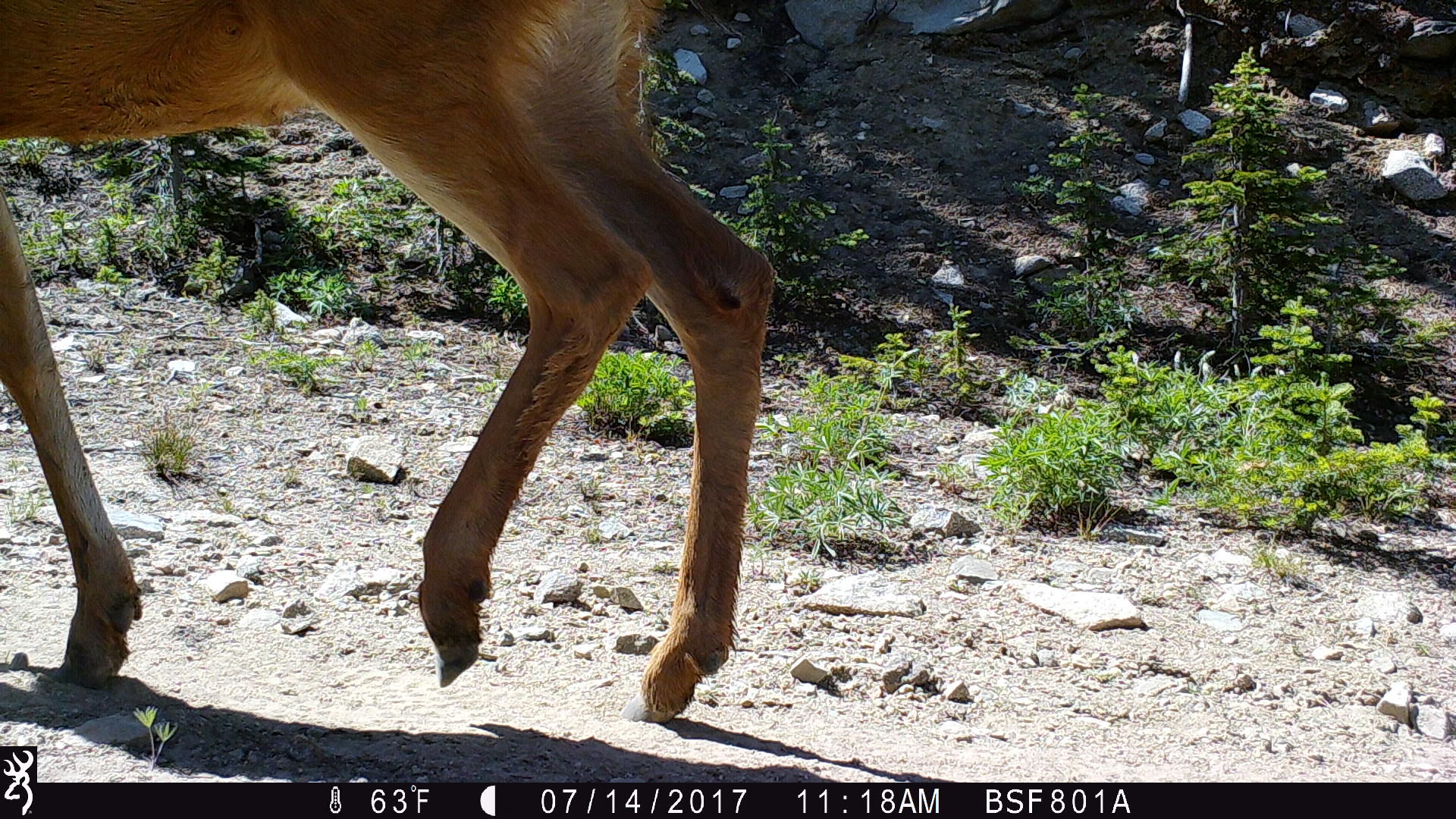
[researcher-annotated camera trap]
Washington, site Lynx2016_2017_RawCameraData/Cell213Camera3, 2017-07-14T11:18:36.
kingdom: Animalia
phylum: Chordata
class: Mammalia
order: Artiodactyla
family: Cervidae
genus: Odocoileus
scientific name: Odocoileus hemionus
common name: mule deer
Odocoileus hemionus (mule deer). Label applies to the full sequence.